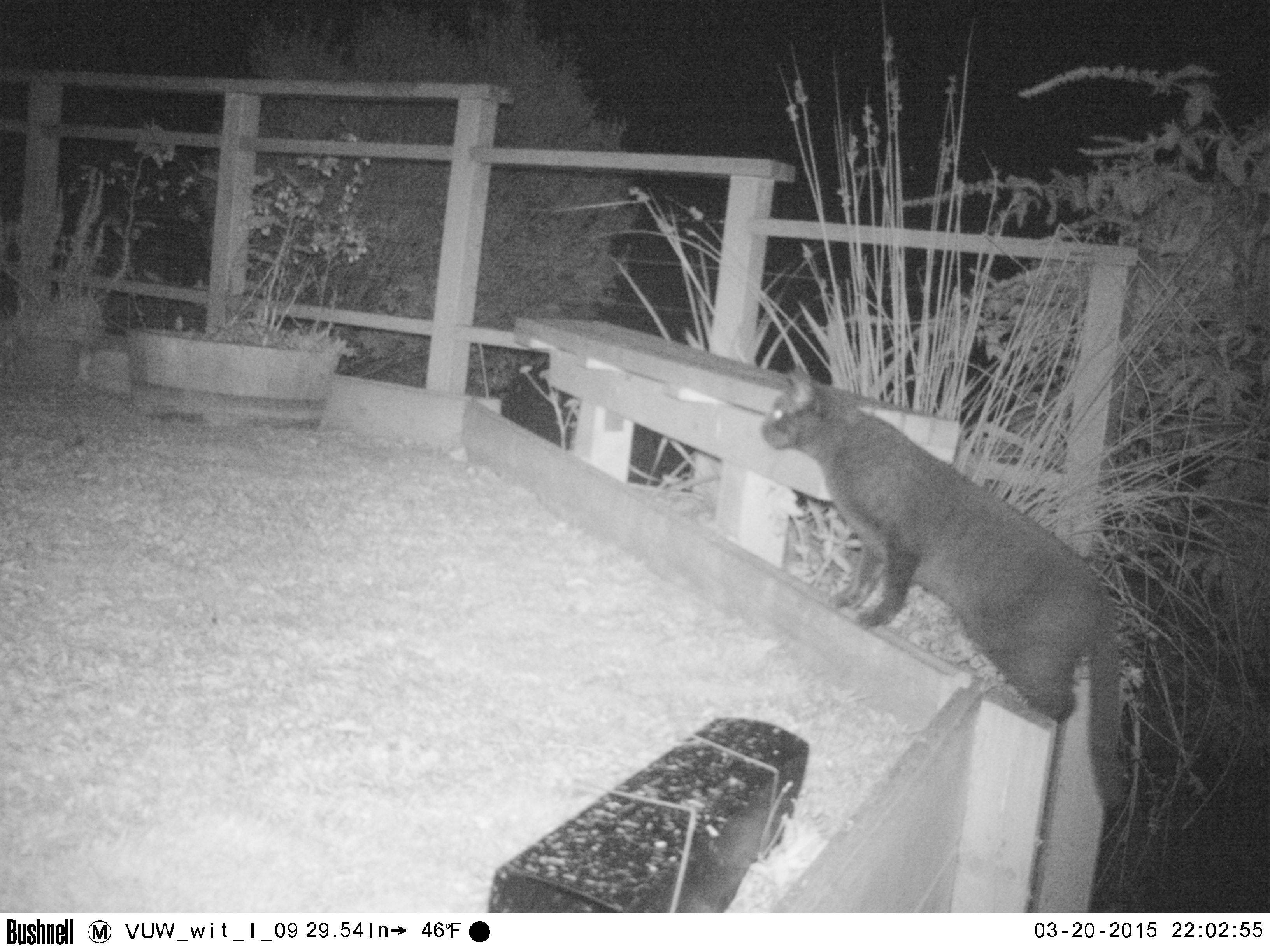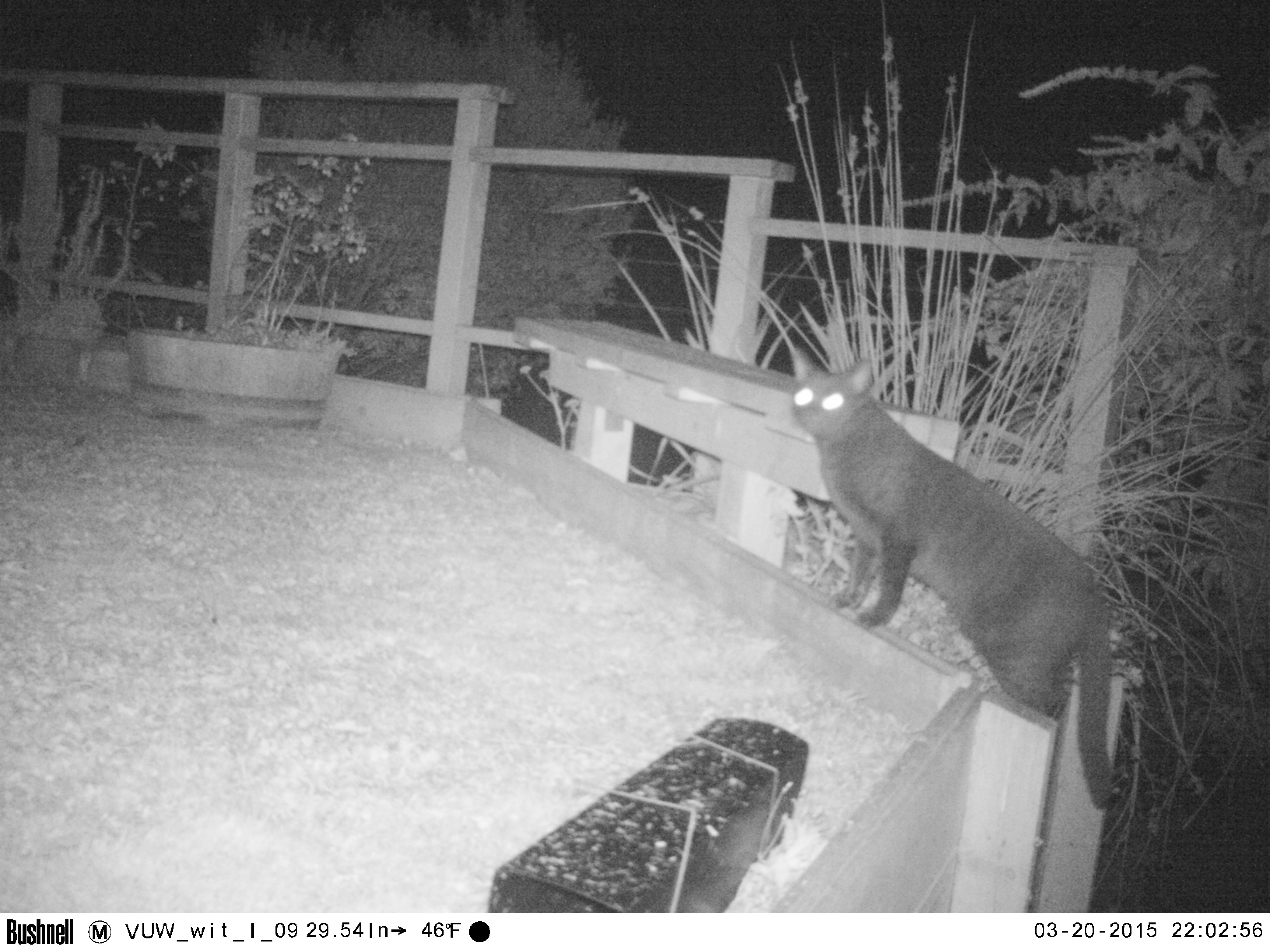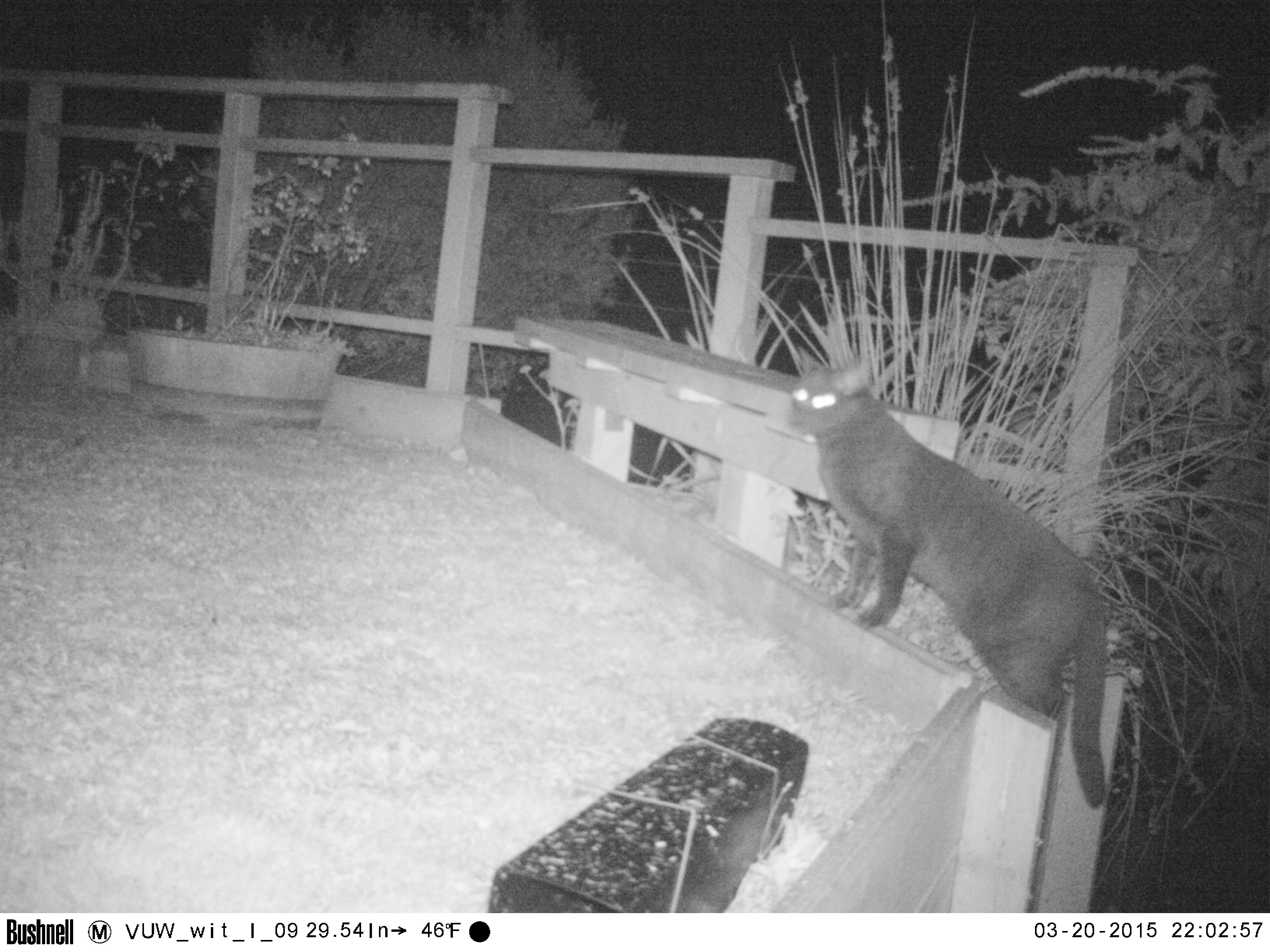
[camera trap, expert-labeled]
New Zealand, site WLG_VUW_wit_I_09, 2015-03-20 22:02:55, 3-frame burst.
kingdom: Animalia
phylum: Chordata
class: Mammalia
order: Carnivora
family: Felidae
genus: Felis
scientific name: Felis catus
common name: domestic cat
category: cat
Cat (domestic cat) (Felis catus).